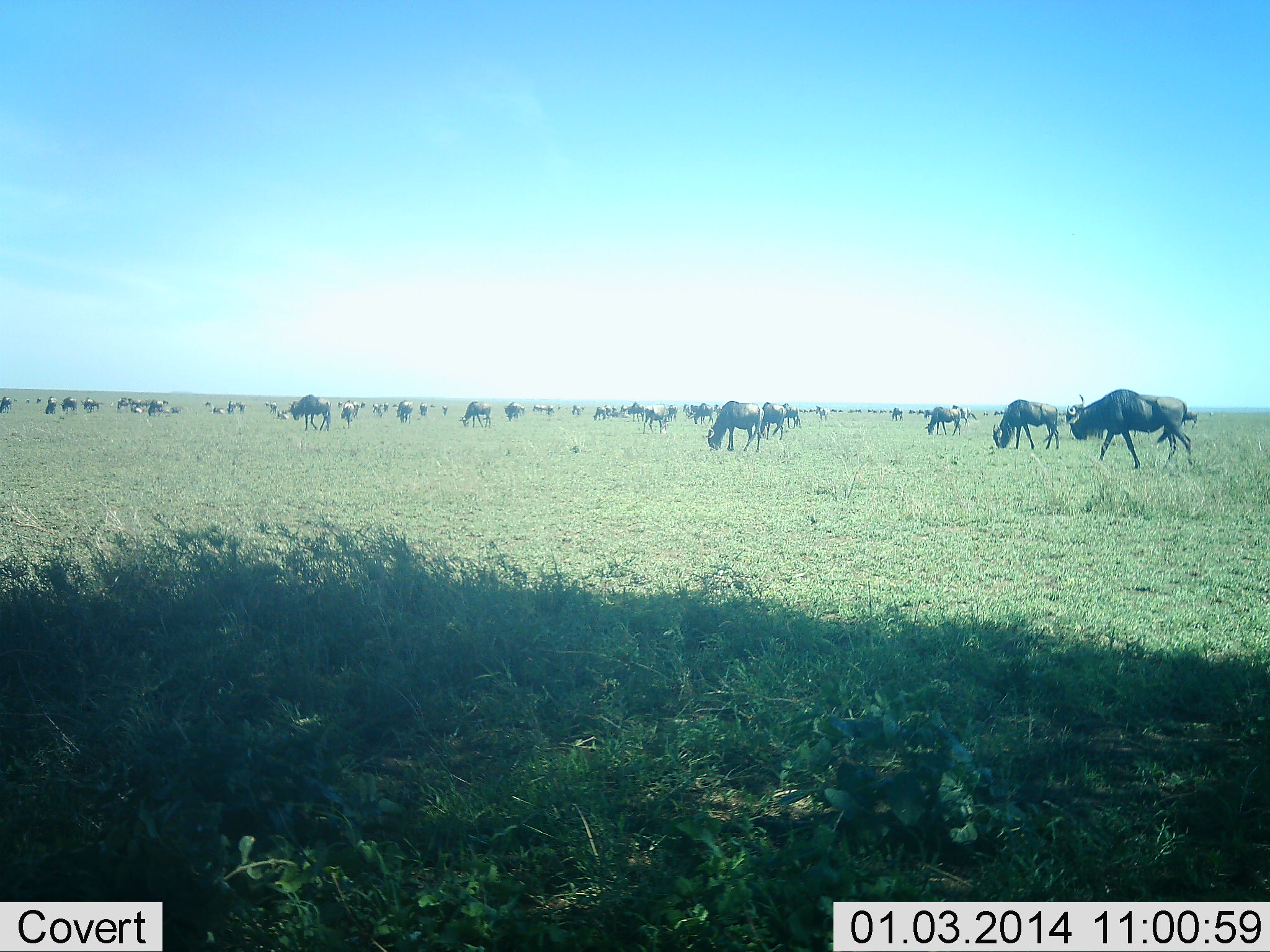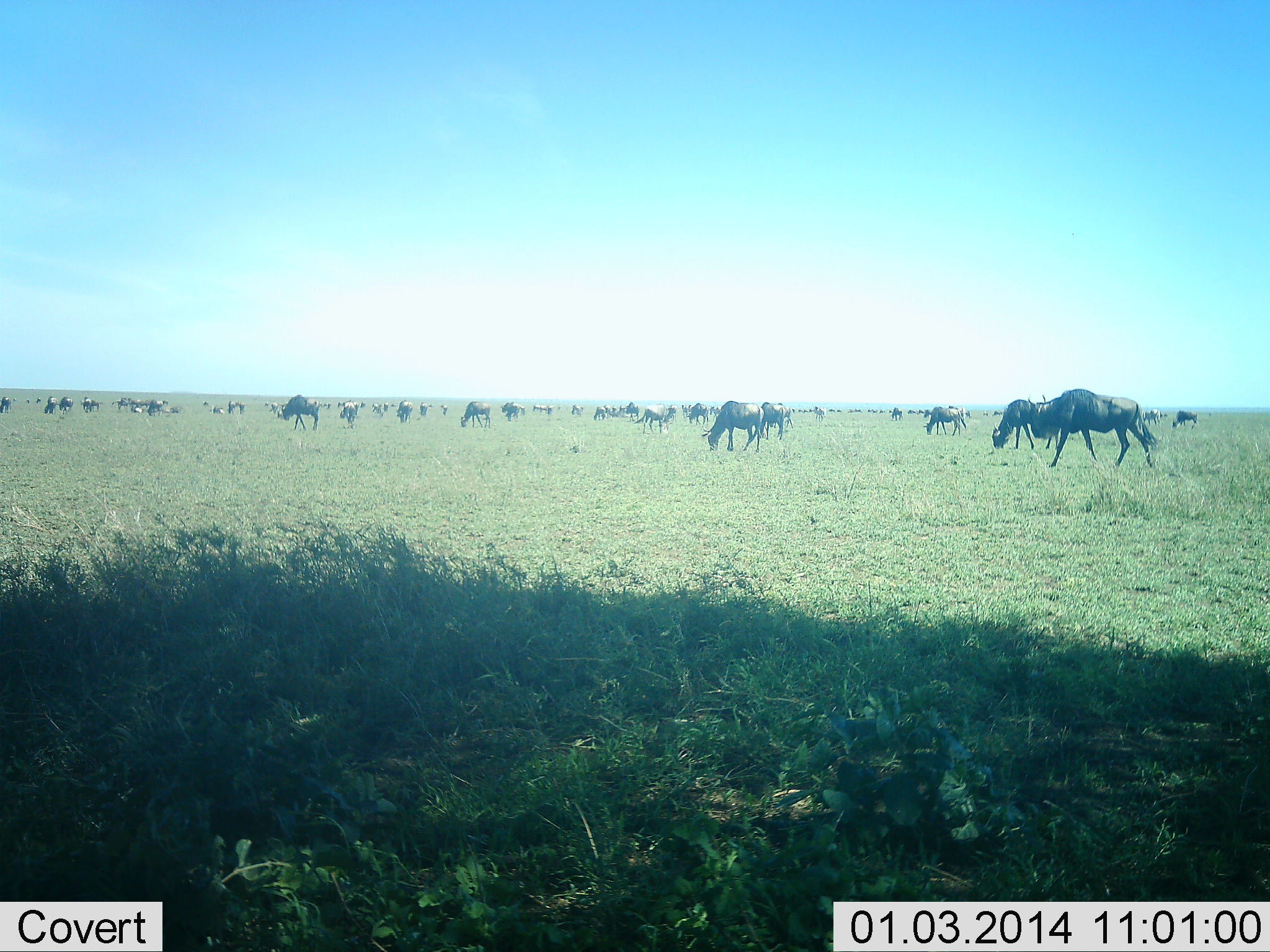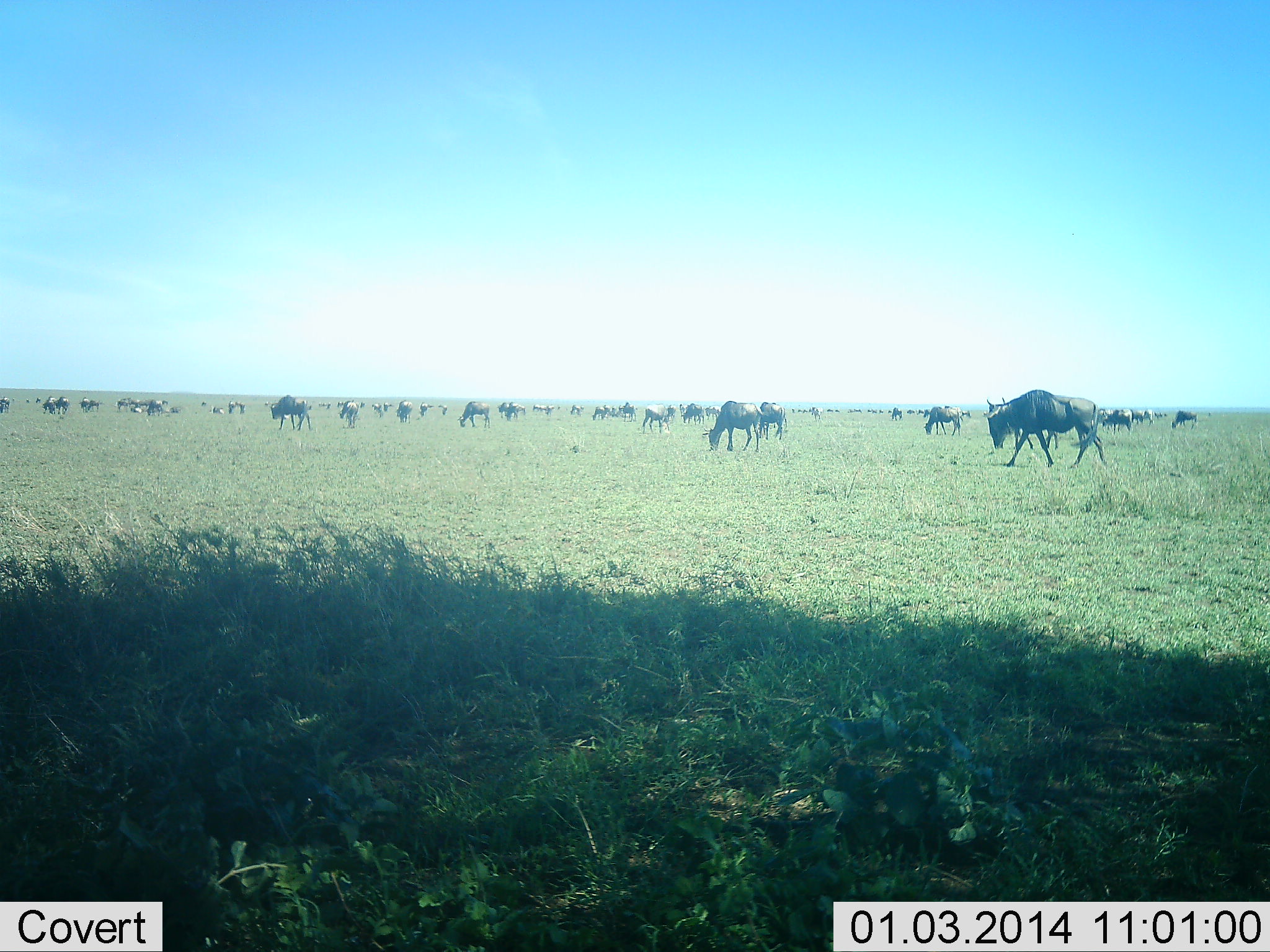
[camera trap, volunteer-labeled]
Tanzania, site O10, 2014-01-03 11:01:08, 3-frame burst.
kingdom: Animalia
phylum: Chordata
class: Mammalia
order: Artiodactyla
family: Bovidae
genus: Connochaetes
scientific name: Connochaetes taurinus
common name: blue wildebeest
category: wildebeest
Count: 11-50.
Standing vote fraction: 40%.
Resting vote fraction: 0%.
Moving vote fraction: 60%.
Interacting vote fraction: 0%.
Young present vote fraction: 0%.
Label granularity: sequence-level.